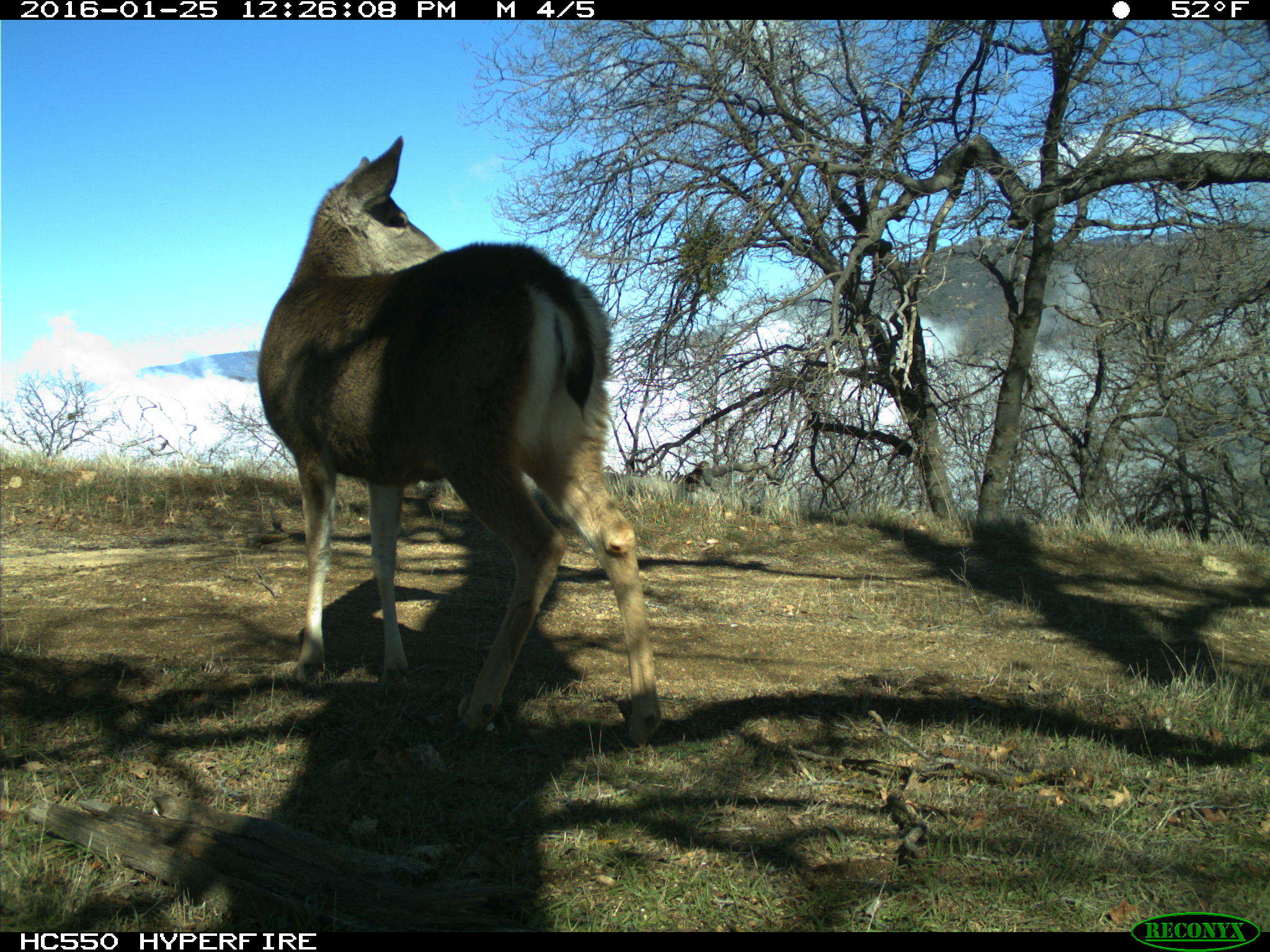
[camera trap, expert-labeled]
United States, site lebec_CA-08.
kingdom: Animalia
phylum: Chordata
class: Mammalia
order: Artiodactyla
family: Cervidae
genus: Odocoileus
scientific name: Odocoileus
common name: deer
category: unidentified deer